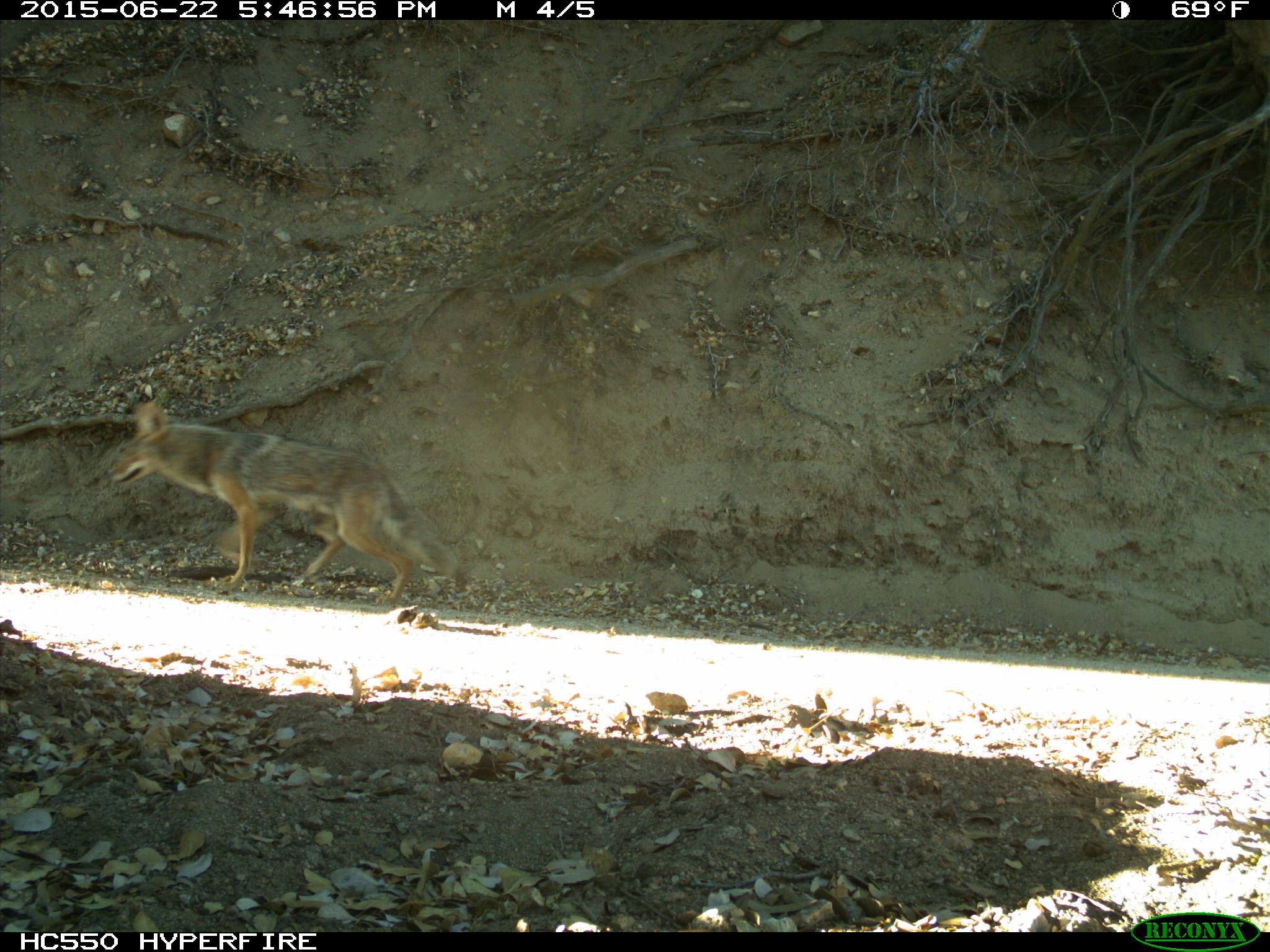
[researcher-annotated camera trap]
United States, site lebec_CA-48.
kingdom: Animalia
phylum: Chordata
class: Mammalia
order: Carnivora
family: Canidae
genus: Canis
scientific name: Canis latrans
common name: coyote